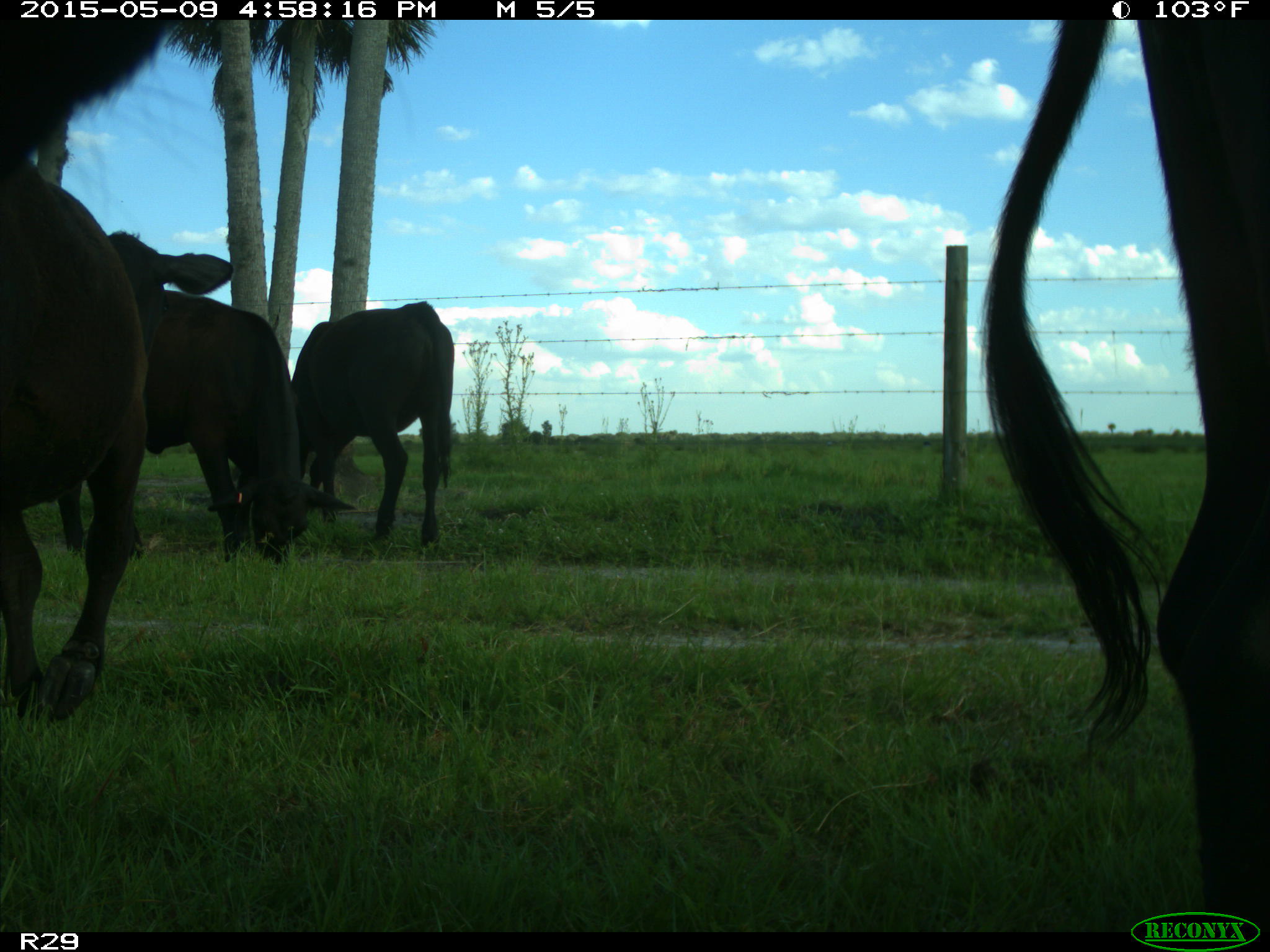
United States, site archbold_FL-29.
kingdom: Animalia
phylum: Chordata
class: Mammalia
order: Artiodactyla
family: Bovidae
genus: Bos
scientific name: Bos taurus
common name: domestic cow